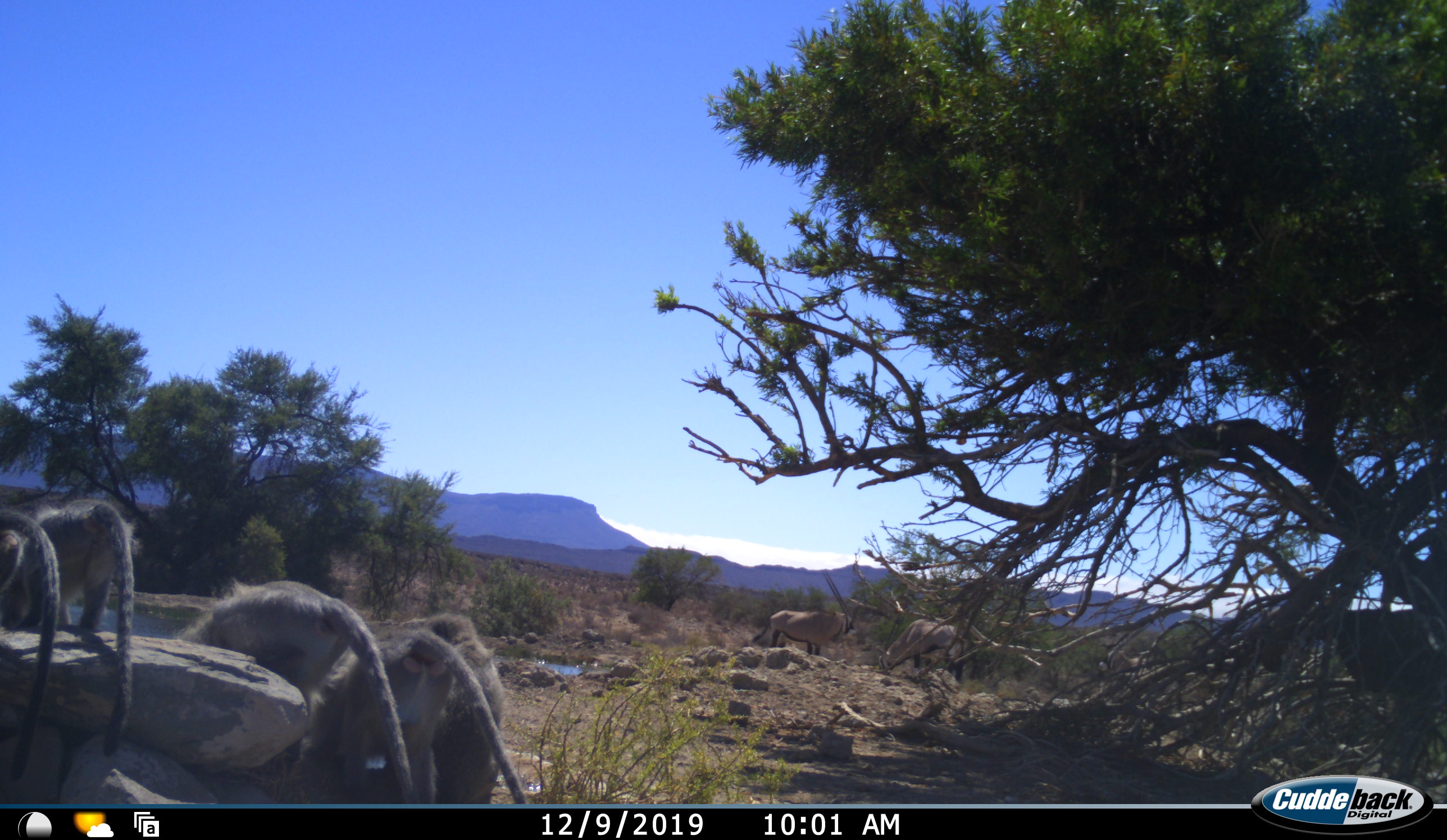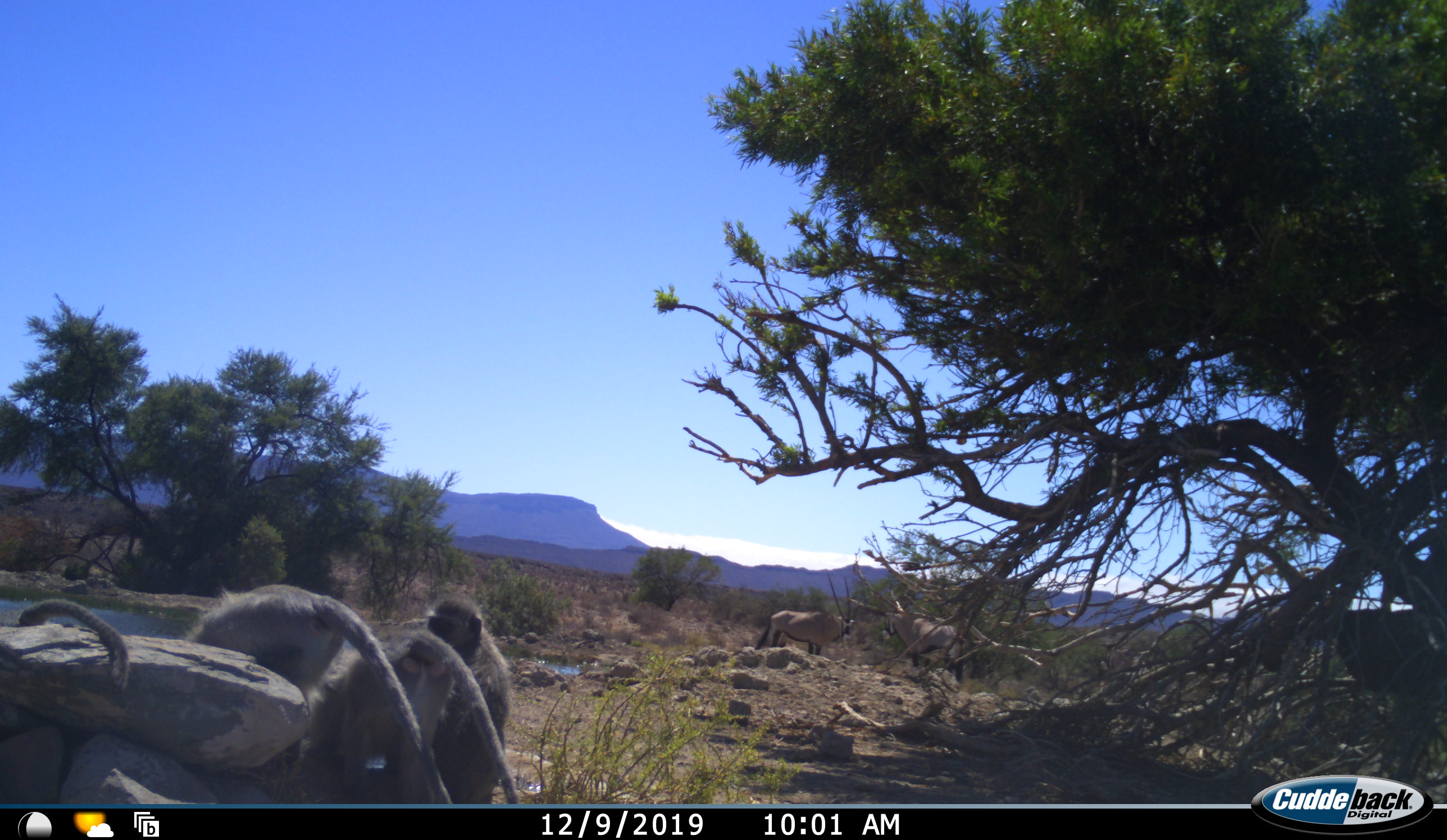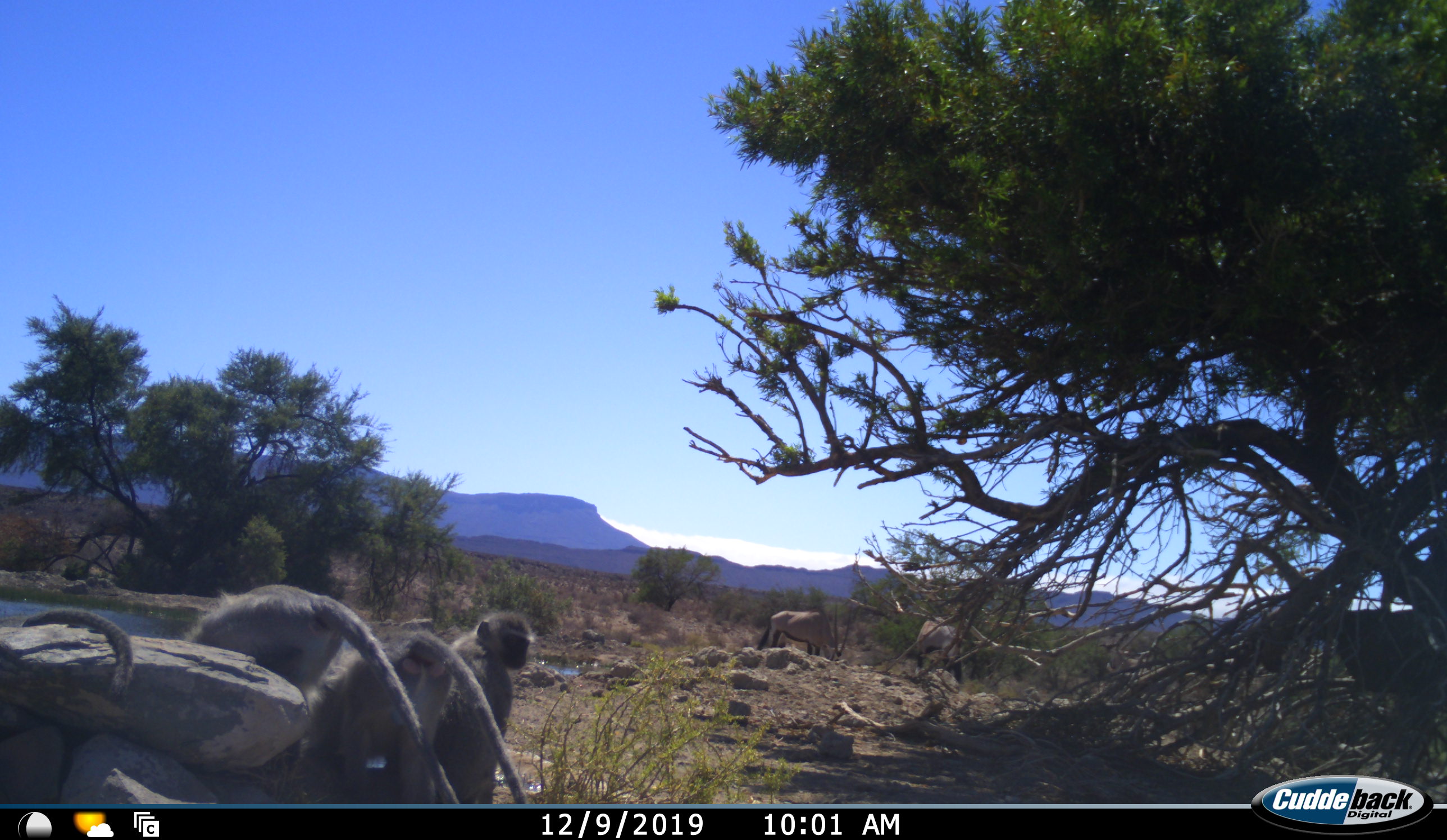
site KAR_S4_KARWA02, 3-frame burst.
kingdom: Animalia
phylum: Chordata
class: Mammalia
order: Primates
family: Cercopithecidae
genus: Chlorocebus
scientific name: Chlorocebus pygerythrus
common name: vervet monkey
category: monkeyvervet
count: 5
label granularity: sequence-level